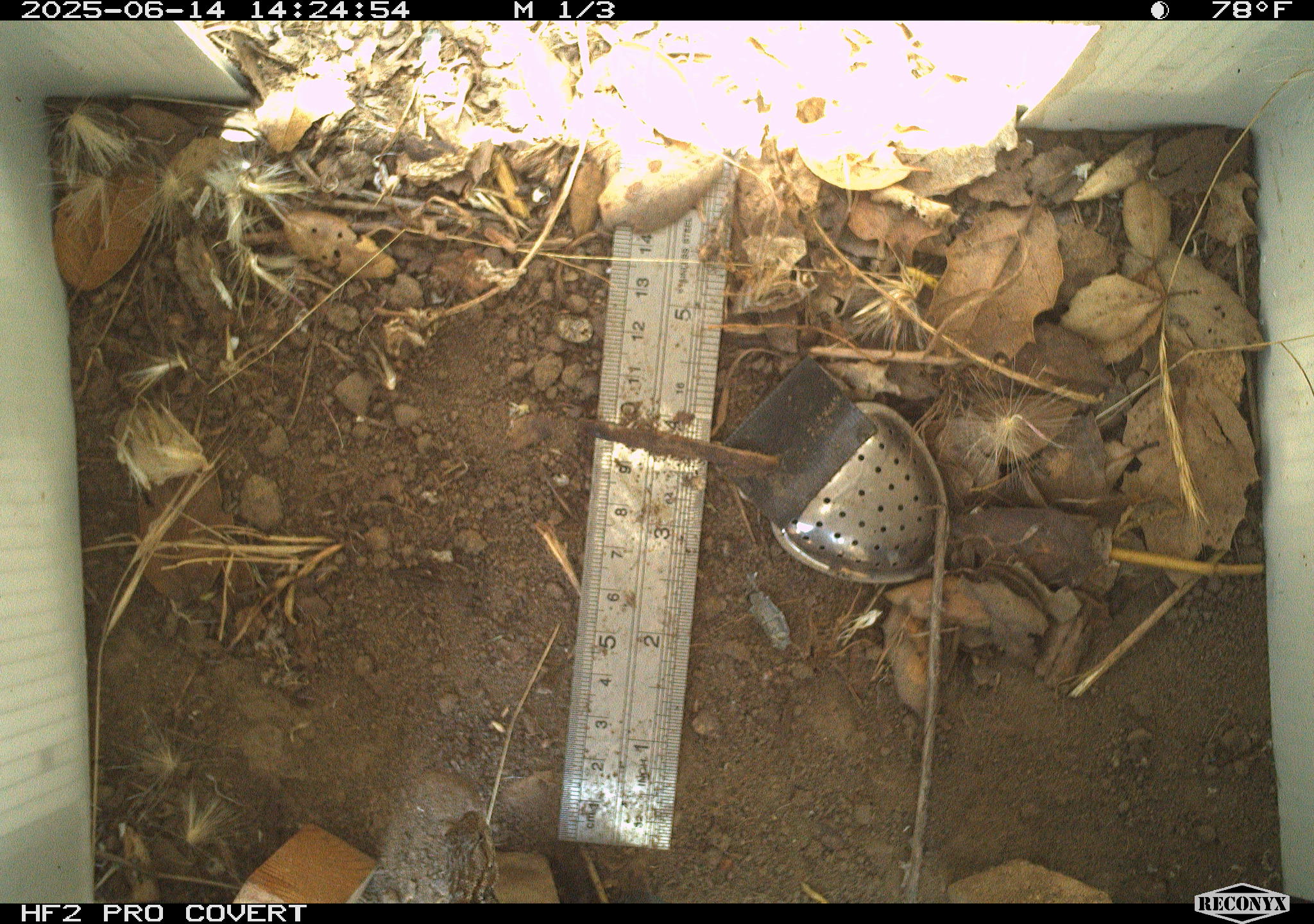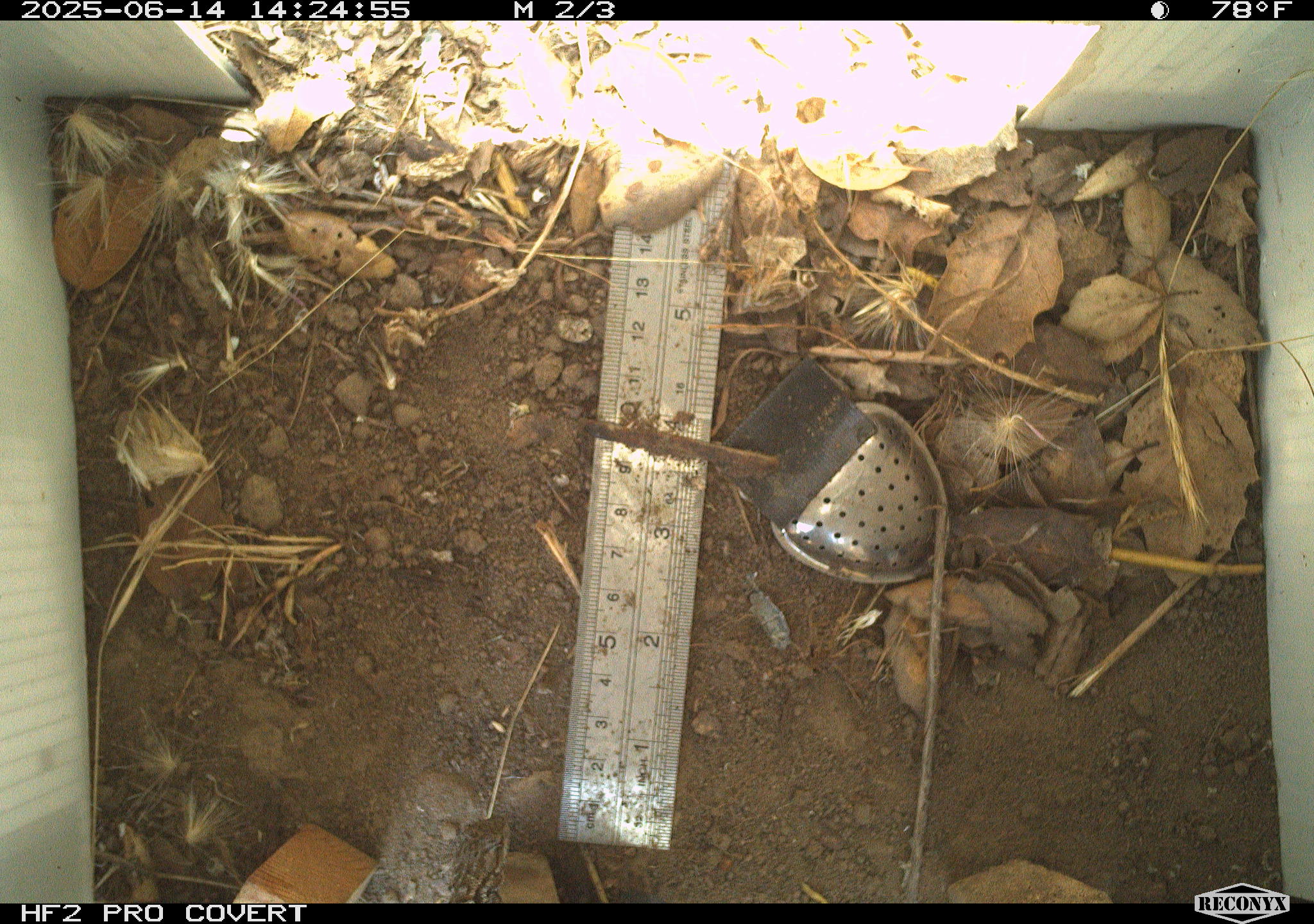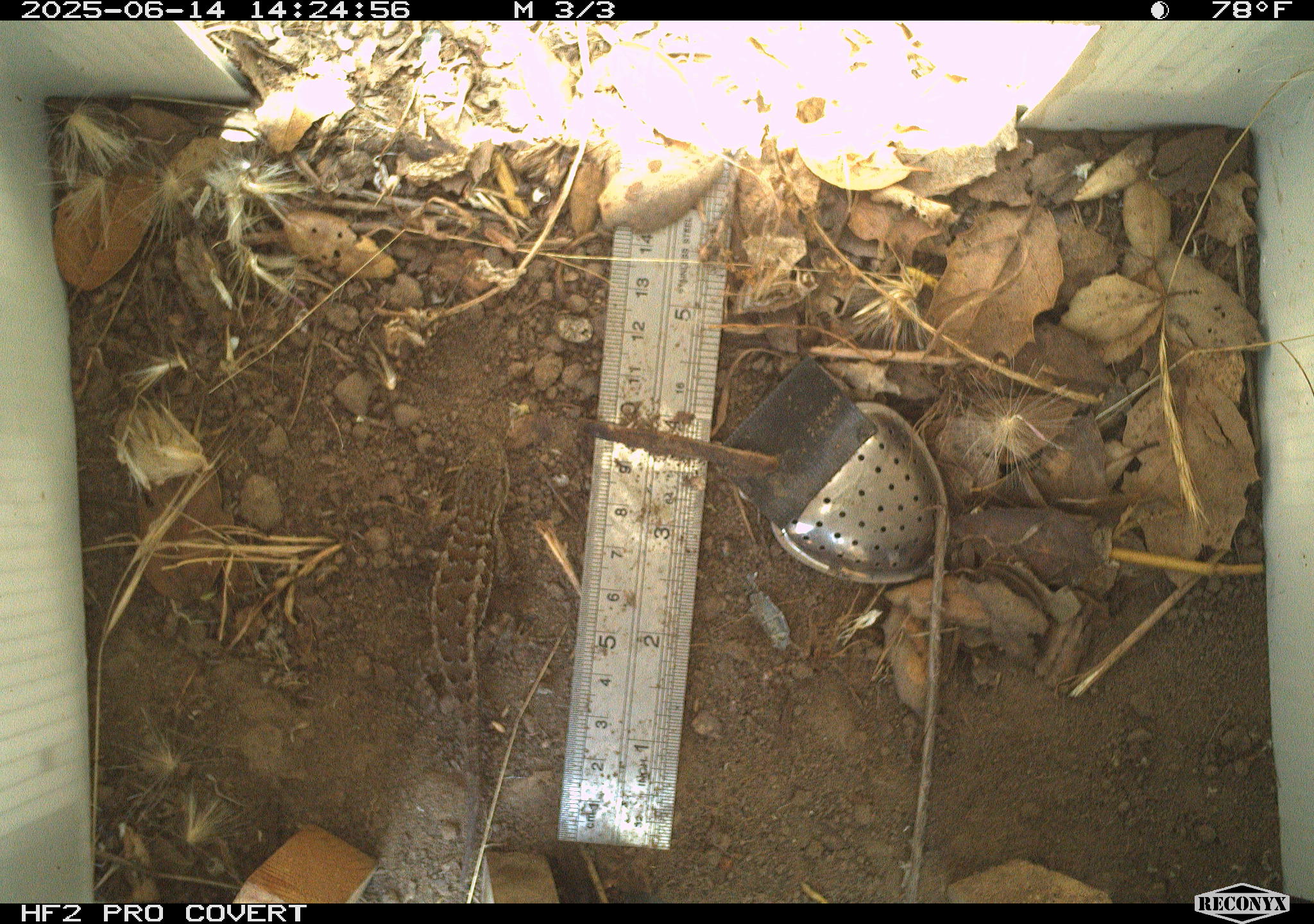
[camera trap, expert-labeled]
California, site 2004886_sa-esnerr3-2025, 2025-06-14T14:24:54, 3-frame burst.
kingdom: Animalia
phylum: Chordata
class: Reptilia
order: Squamata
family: Phrynosomatidae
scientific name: Phrynosomatidae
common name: north american spiny lizards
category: sceloporus/uta species